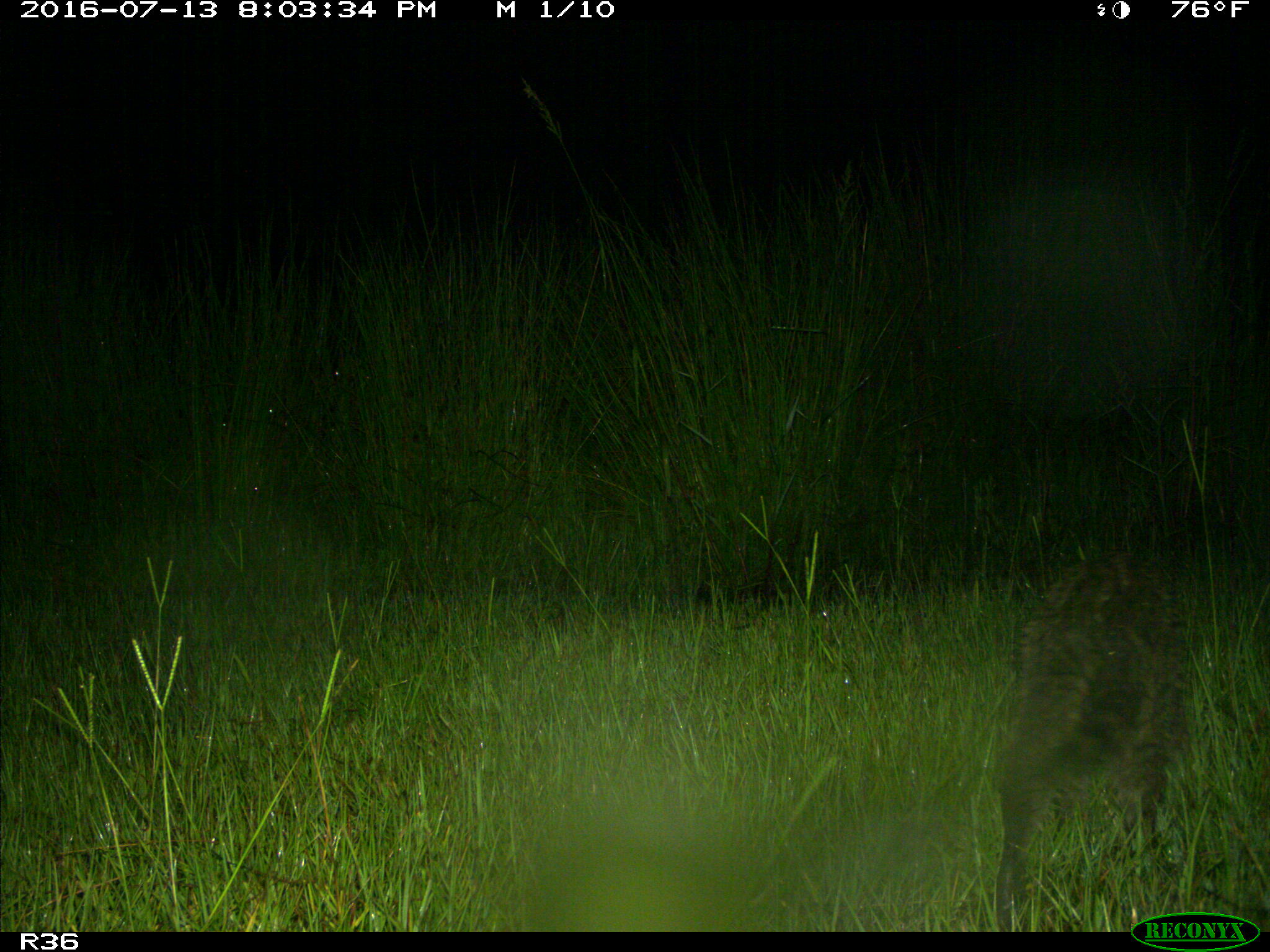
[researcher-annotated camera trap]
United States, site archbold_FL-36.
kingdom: Animalia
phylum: Chordata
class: Mammalia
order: Carnivora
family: Procyonidae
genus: Procyon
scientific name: Procyon lotor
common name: common raccoon